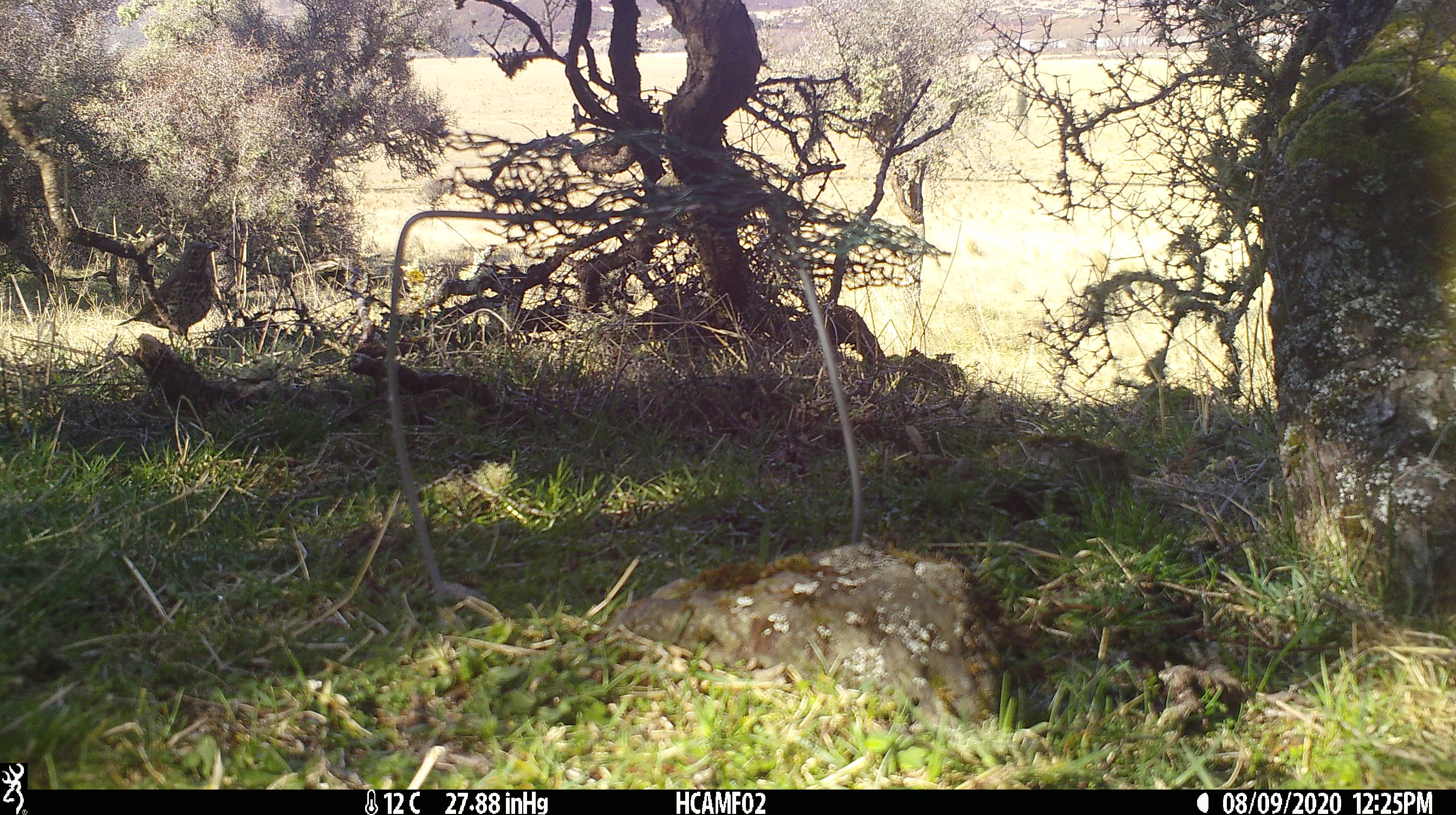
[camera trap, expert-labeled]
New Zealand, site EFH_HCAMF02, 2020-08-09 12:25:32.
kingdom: Animalia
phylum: Chordata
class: Aves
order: Passeriformes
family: Turdidae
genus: Turdus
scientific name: Turdus philomelos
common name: song thrush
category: thrush